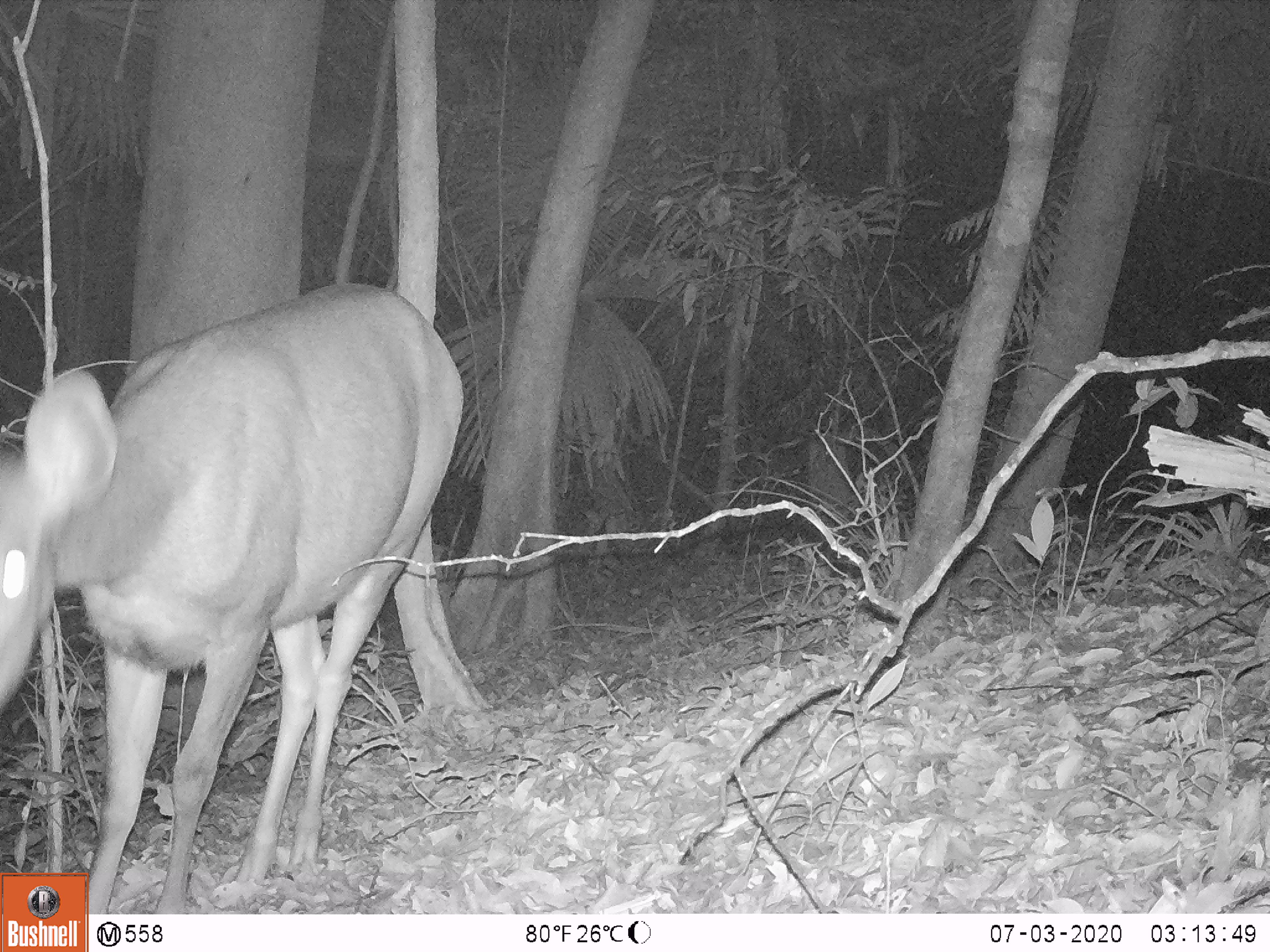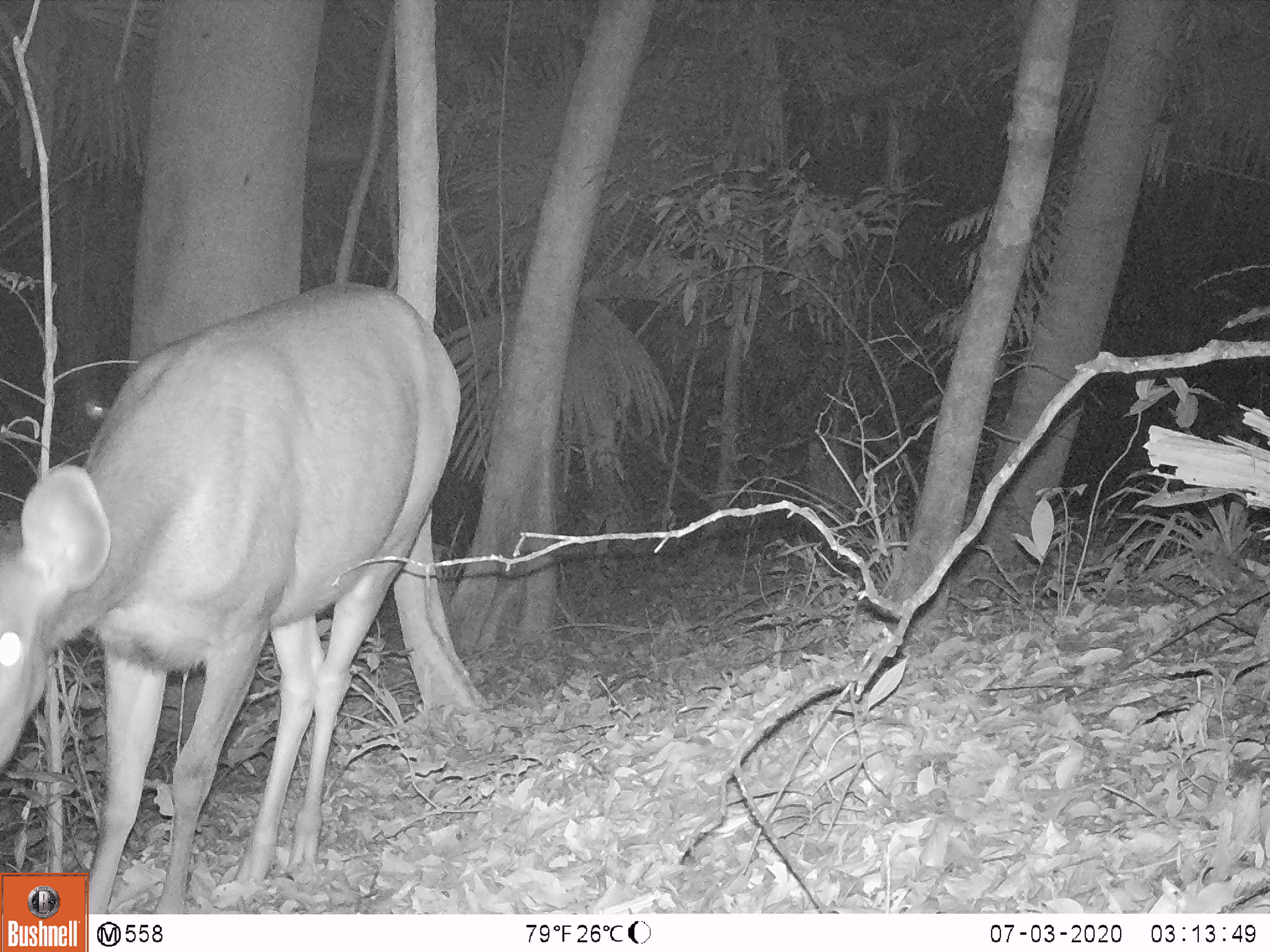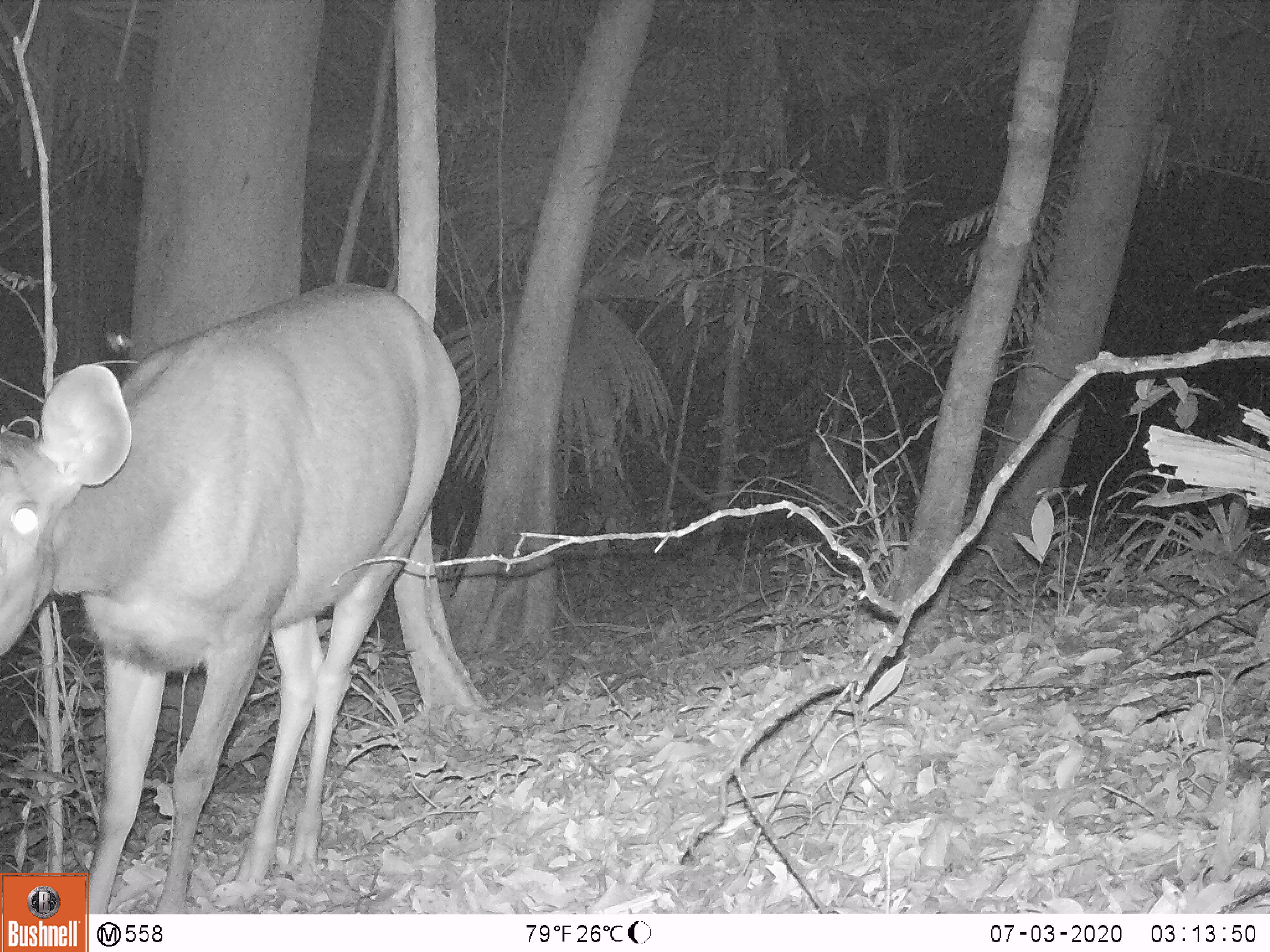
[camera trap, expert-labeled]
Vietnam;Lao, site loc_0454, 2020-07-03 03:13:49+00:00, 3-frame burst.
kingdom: Animalia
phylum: Chordata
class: Mammalia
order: Artiodactyla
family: Cervidae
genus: Rusa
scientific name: Rusa unicolor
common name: sambar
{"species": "sambar (Rusa unicolor)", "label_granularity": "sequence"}